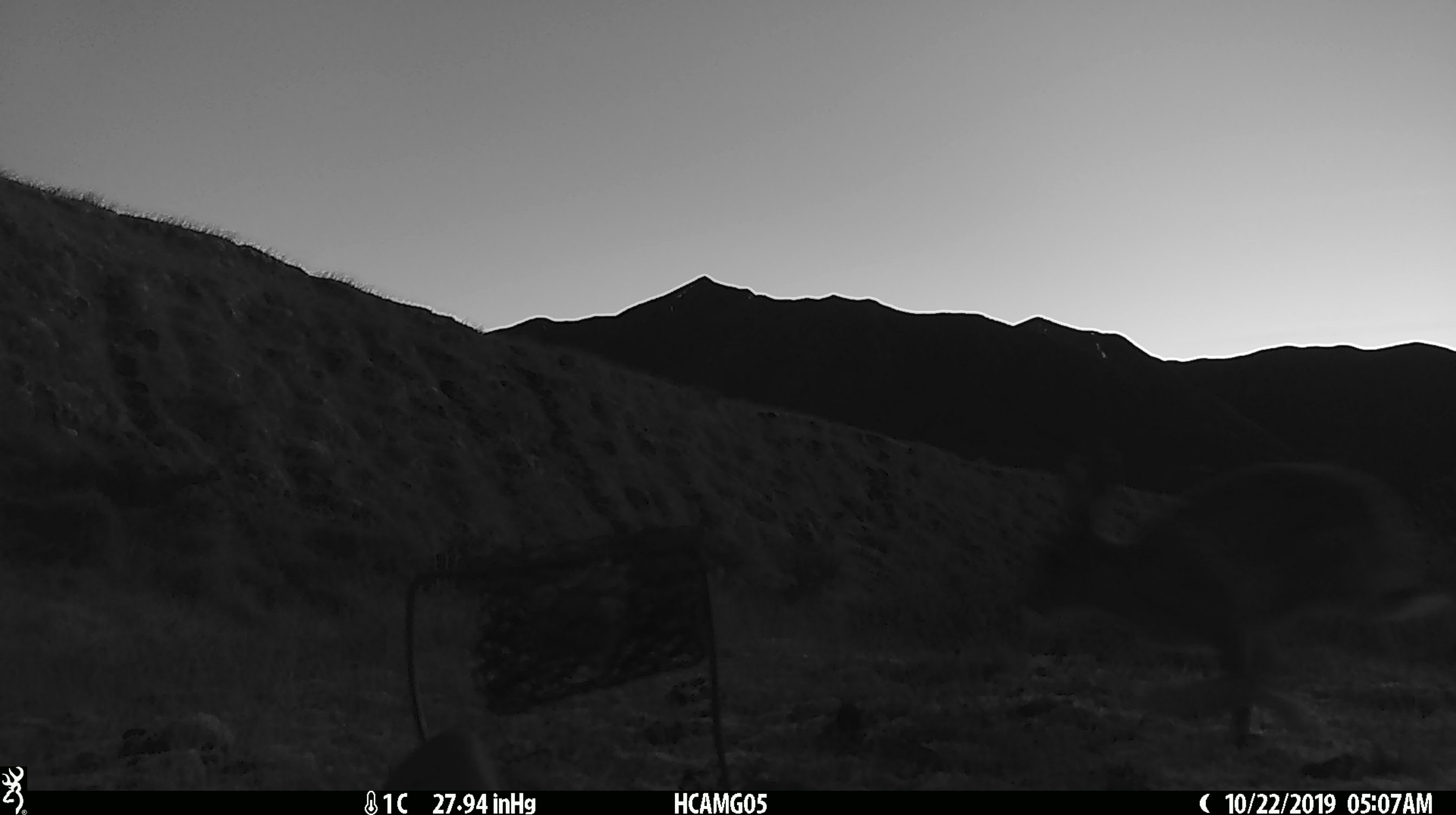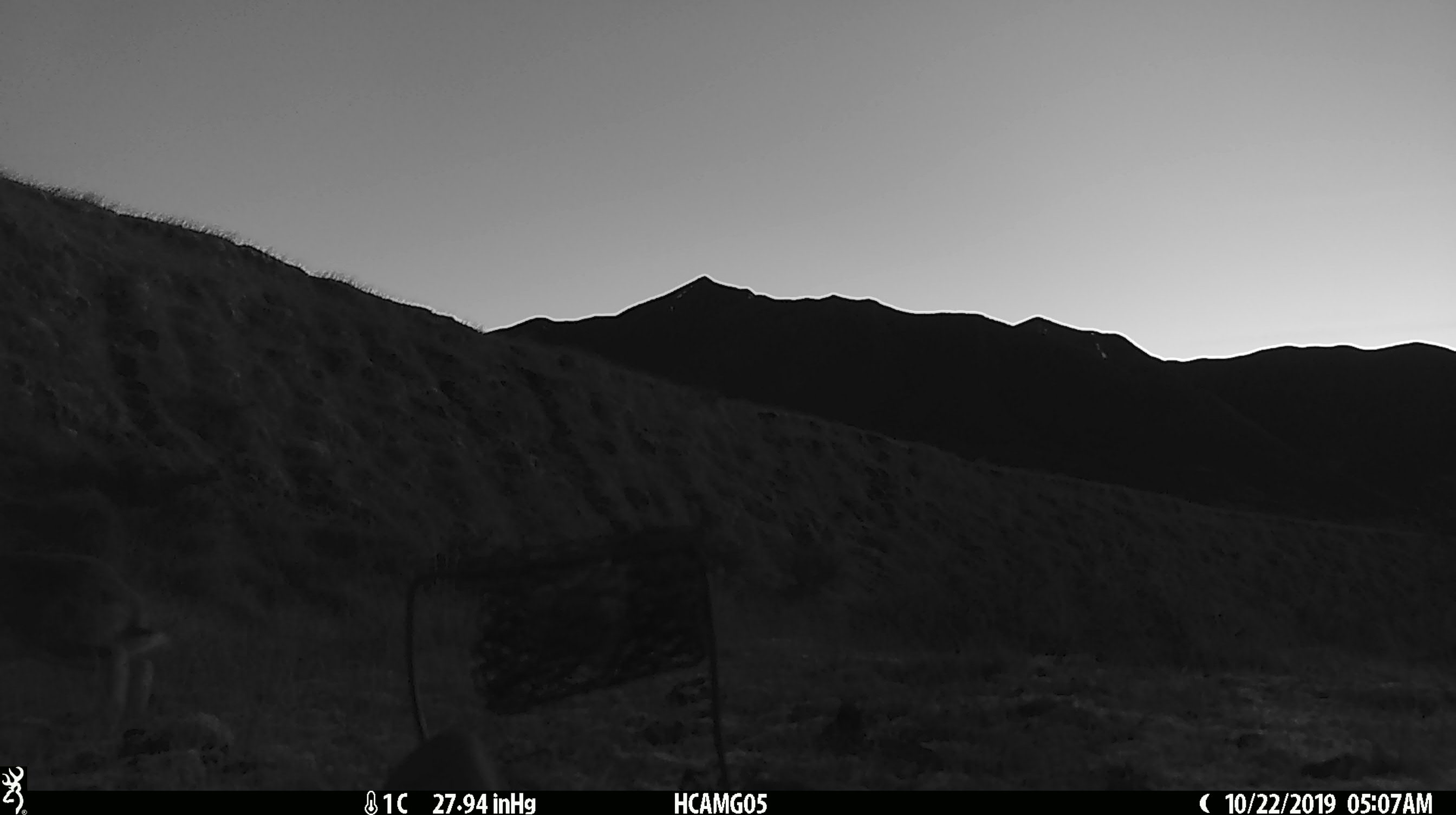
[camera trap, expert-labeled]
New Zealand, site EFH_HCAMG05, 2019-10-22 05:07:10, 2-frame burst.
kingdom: Animalia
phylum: Chordata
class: Mammalia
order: Lagomorpha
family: Leporidae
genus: Lepus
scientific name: Lepus europaeus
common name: brown hare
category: hare